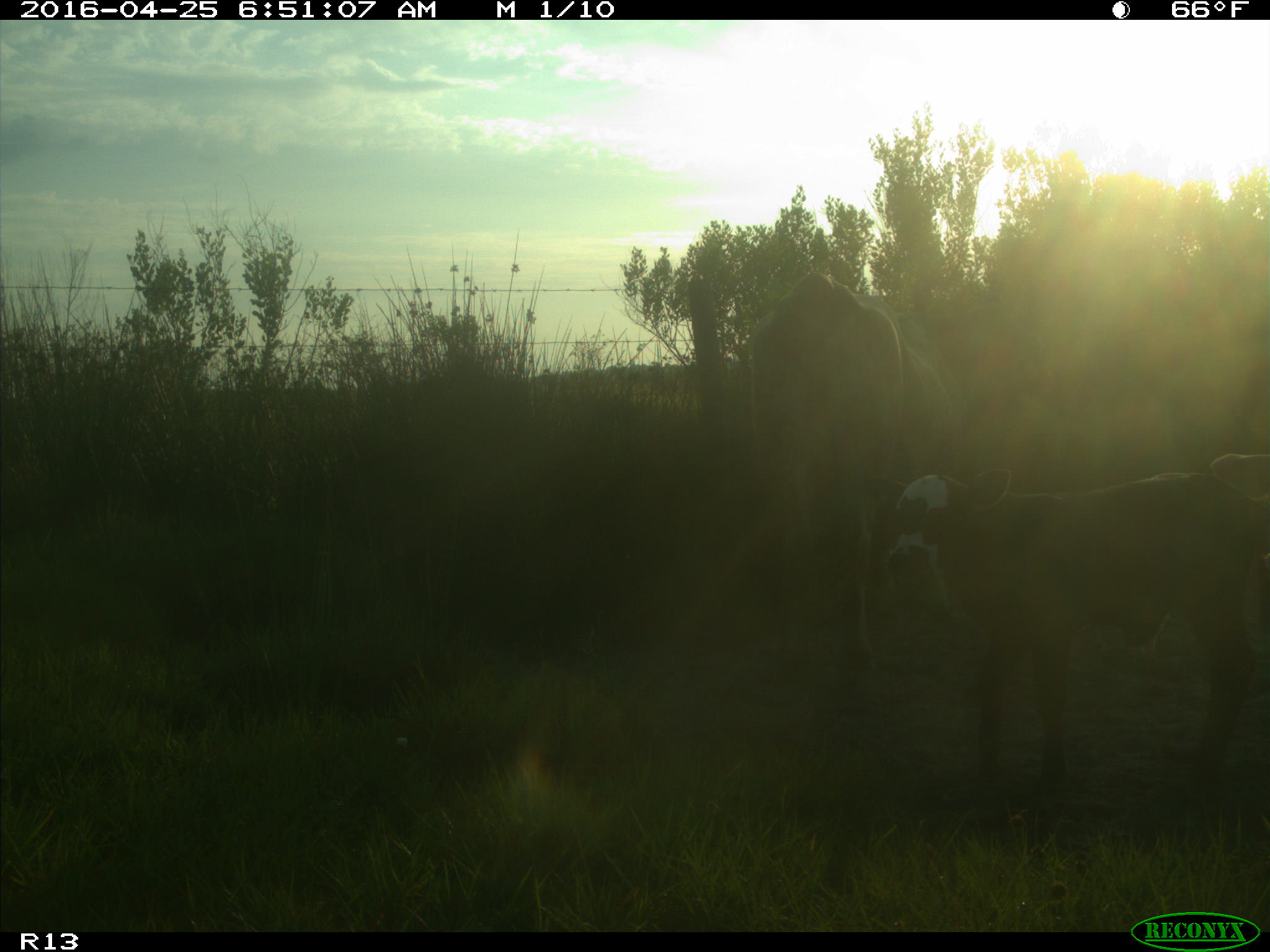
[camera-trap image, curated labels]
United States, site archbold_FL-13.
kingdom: Animalia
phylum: Chordata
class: Mammalia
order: Artiodactyla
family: Bovidae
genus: Bos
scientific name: Bos taurus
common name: domestic cow